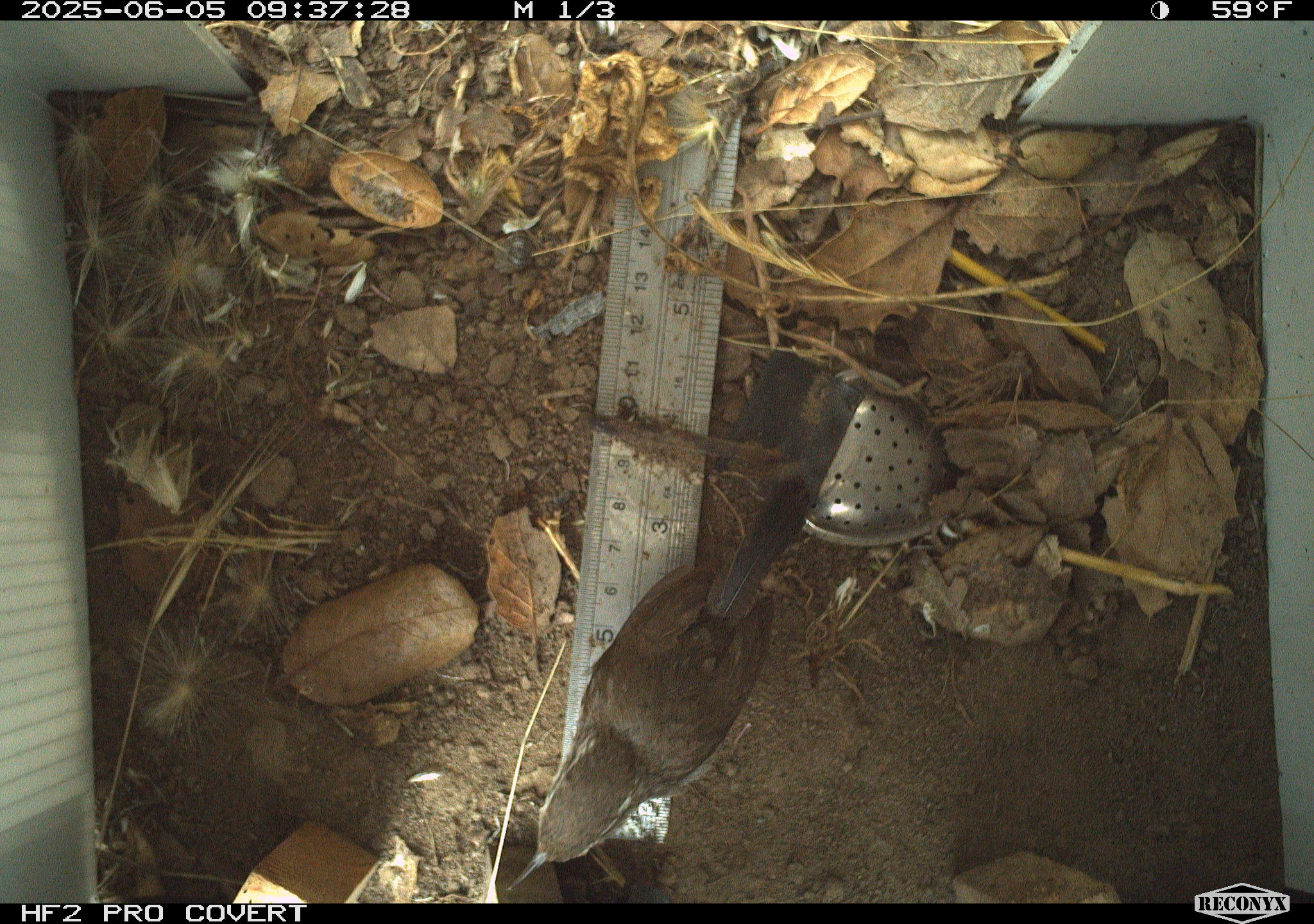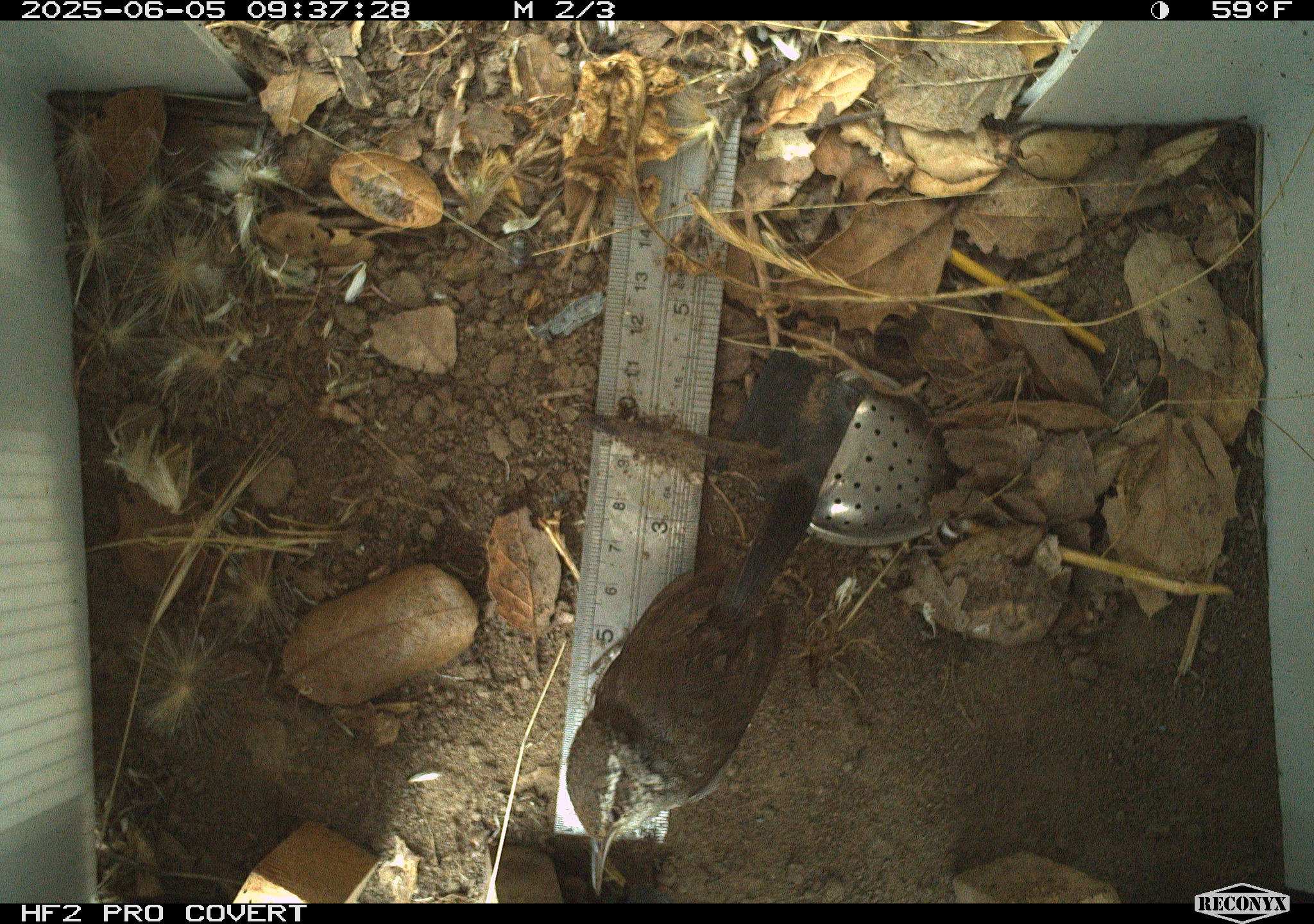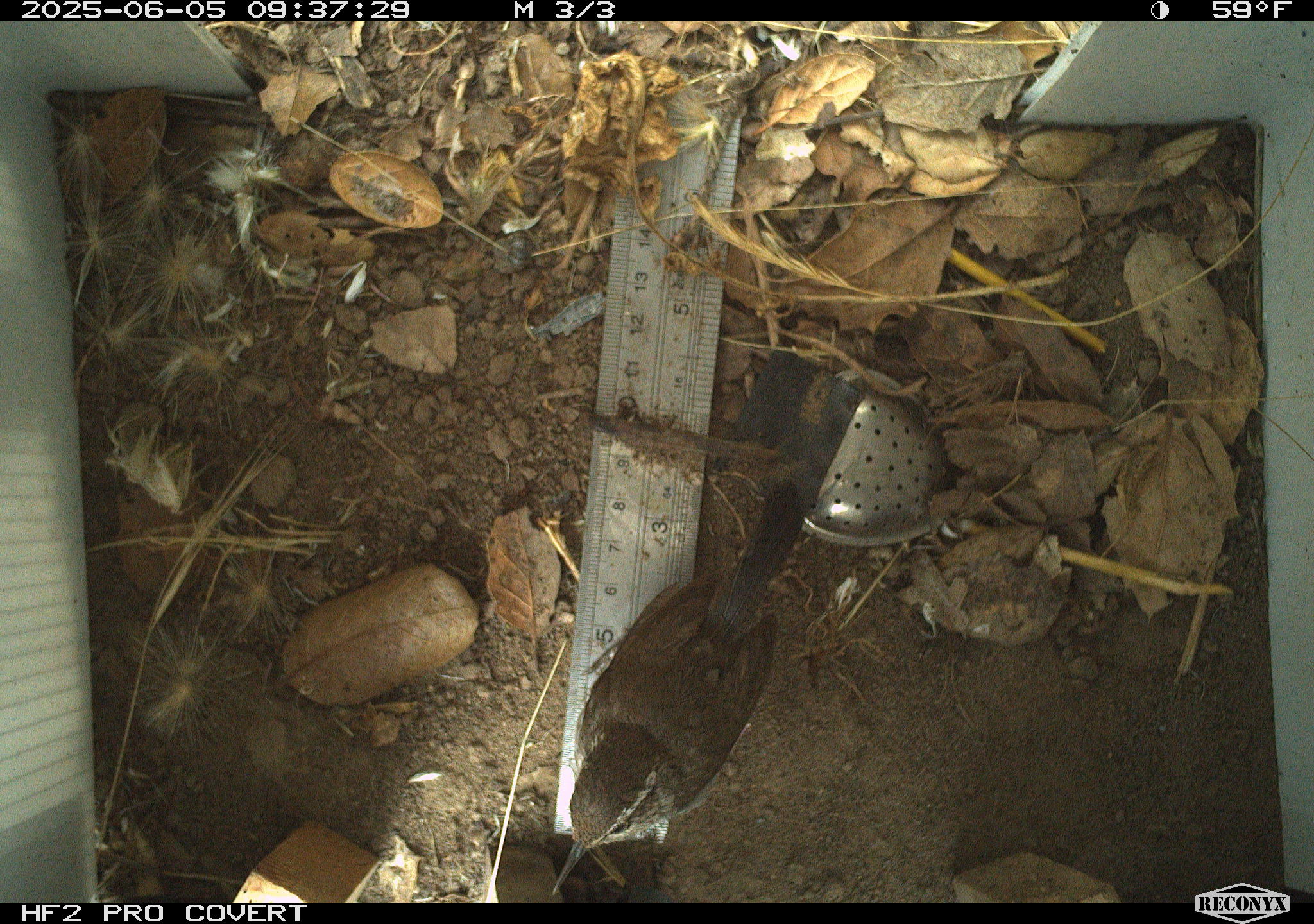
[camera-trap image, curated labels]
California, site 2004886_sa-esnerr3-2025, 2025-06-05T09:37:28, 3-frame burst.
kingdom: Animalia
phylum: Chordata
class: Aves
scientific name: Aves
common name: bird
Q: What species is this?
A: Bird (Aves).